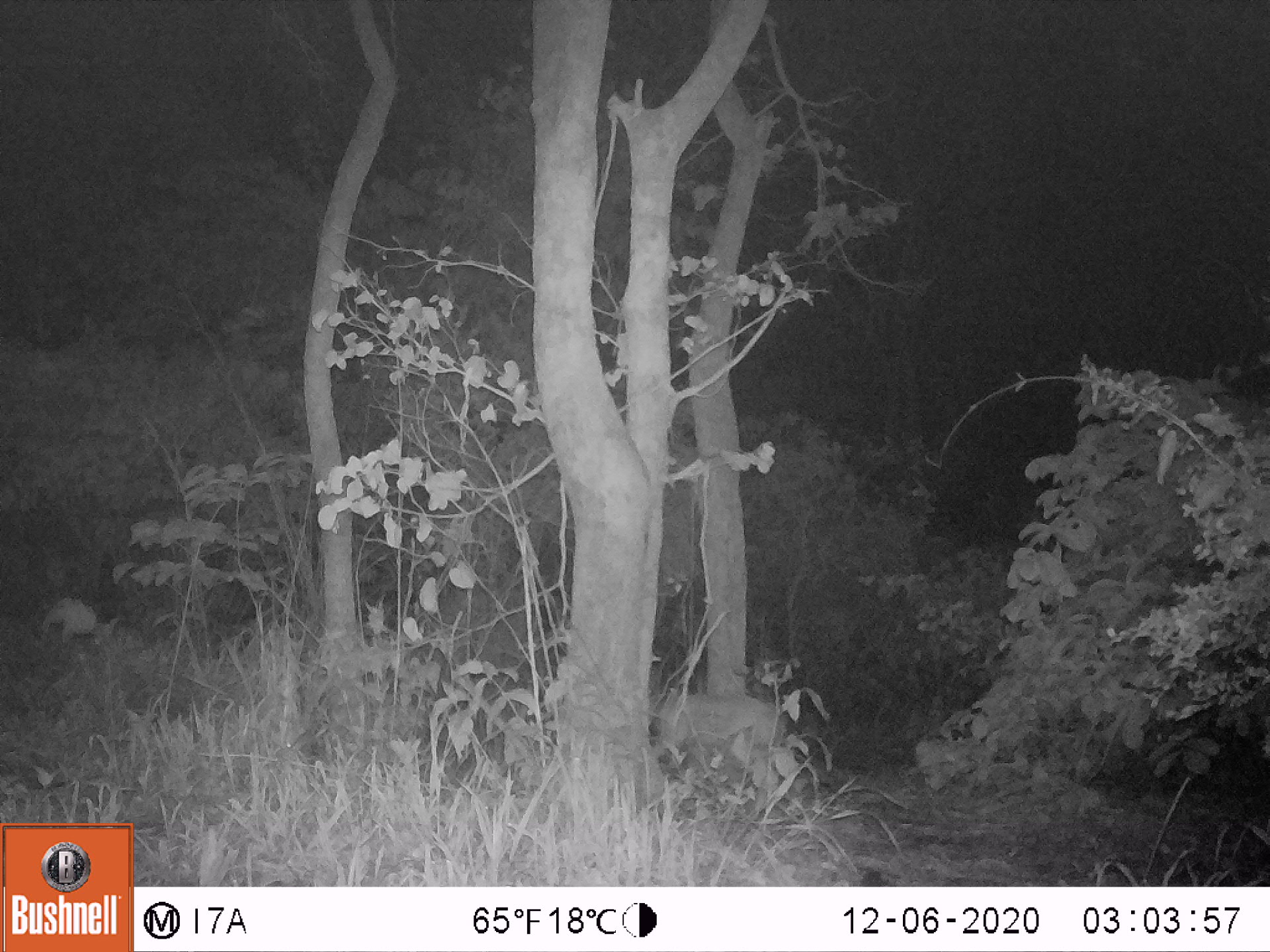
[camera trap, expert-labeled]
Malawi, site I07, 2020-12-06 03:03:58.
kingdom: Animalia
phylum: Chordata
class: Mammalia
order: Artiodactyla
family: Bovidae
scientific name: Antilopinae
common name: small antelope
Small antelope (Antilopinae), count 1.